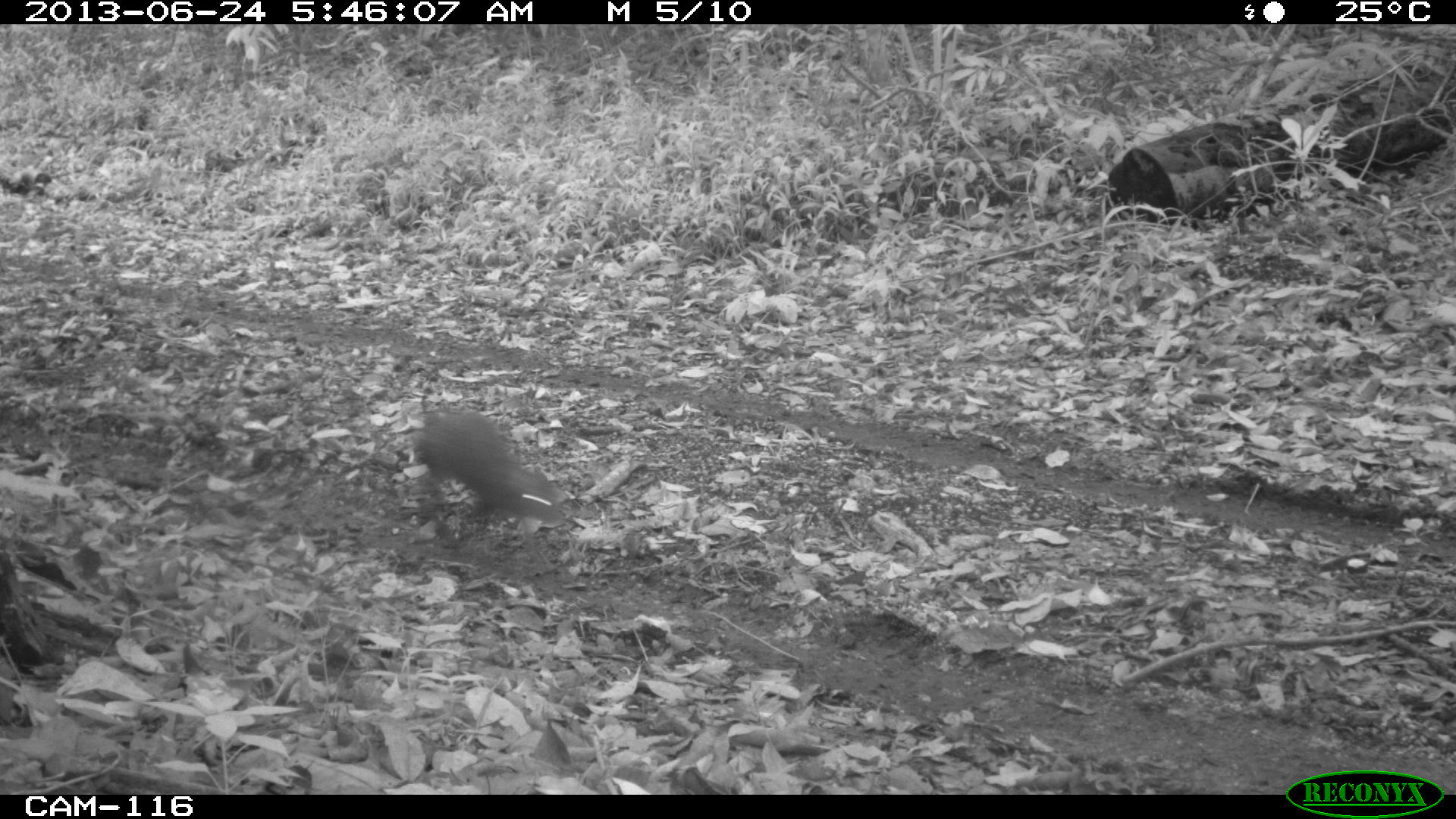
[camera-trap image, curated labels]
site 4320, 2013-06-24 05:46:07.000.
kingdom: Animalia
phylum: Chordata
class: Mammalia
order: Rodentia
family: Dasyproctidae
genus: Dasyprocta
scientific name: Dasyprocta punctata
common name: central american agouti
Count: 1.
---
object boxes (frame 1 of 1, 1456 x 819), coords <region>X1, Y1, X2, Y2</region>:
dasyprocta punctata: <region>412, 409, 561, 525</region>